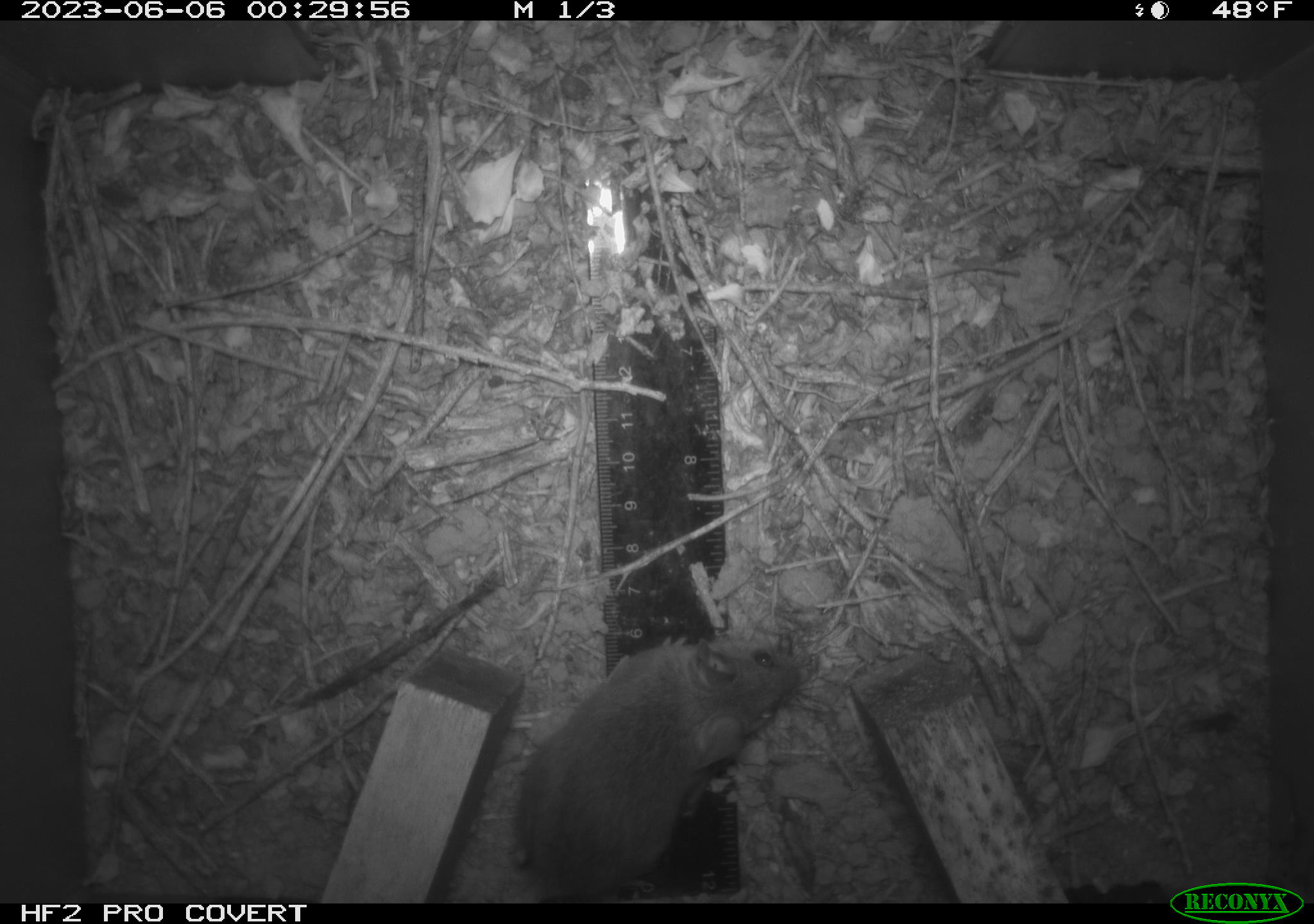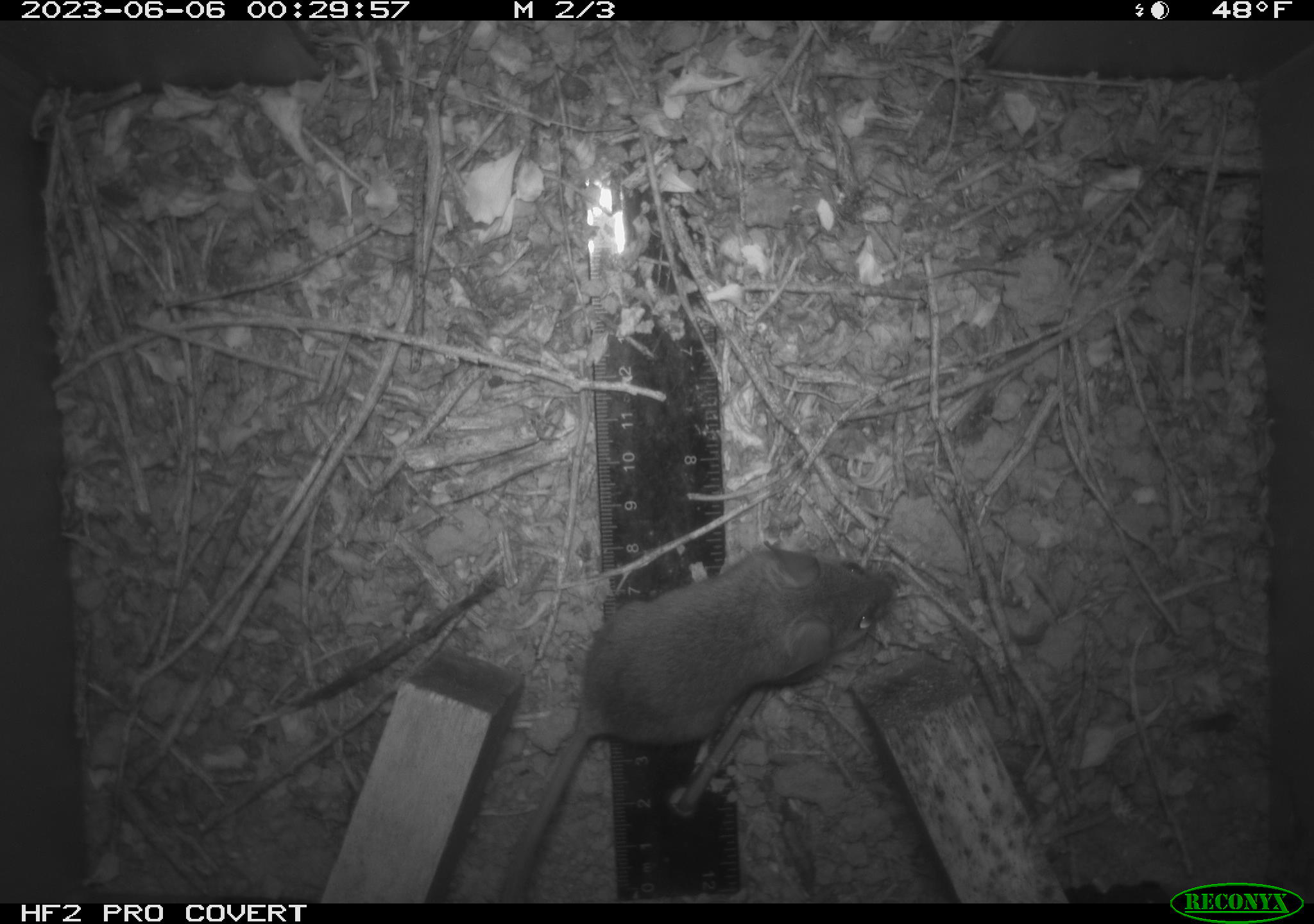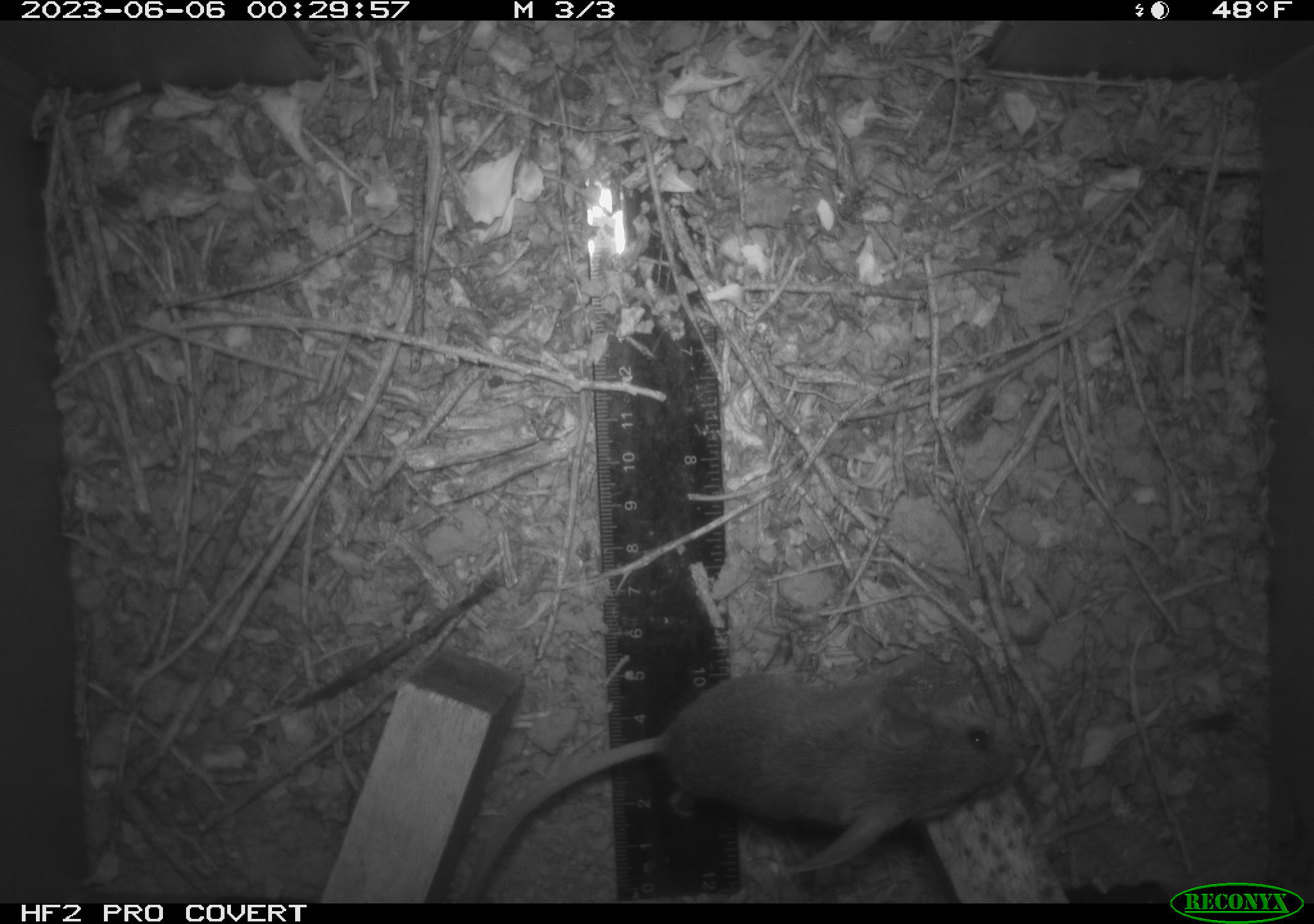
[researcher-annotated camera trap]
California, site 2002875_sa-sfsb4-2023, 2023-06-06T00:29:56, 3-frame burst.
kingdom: Animalia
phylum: Chordata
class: Mammalia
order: Rodentia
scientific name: Rodentia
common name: mouse species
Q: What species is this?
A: Mouse species (Rodentia).